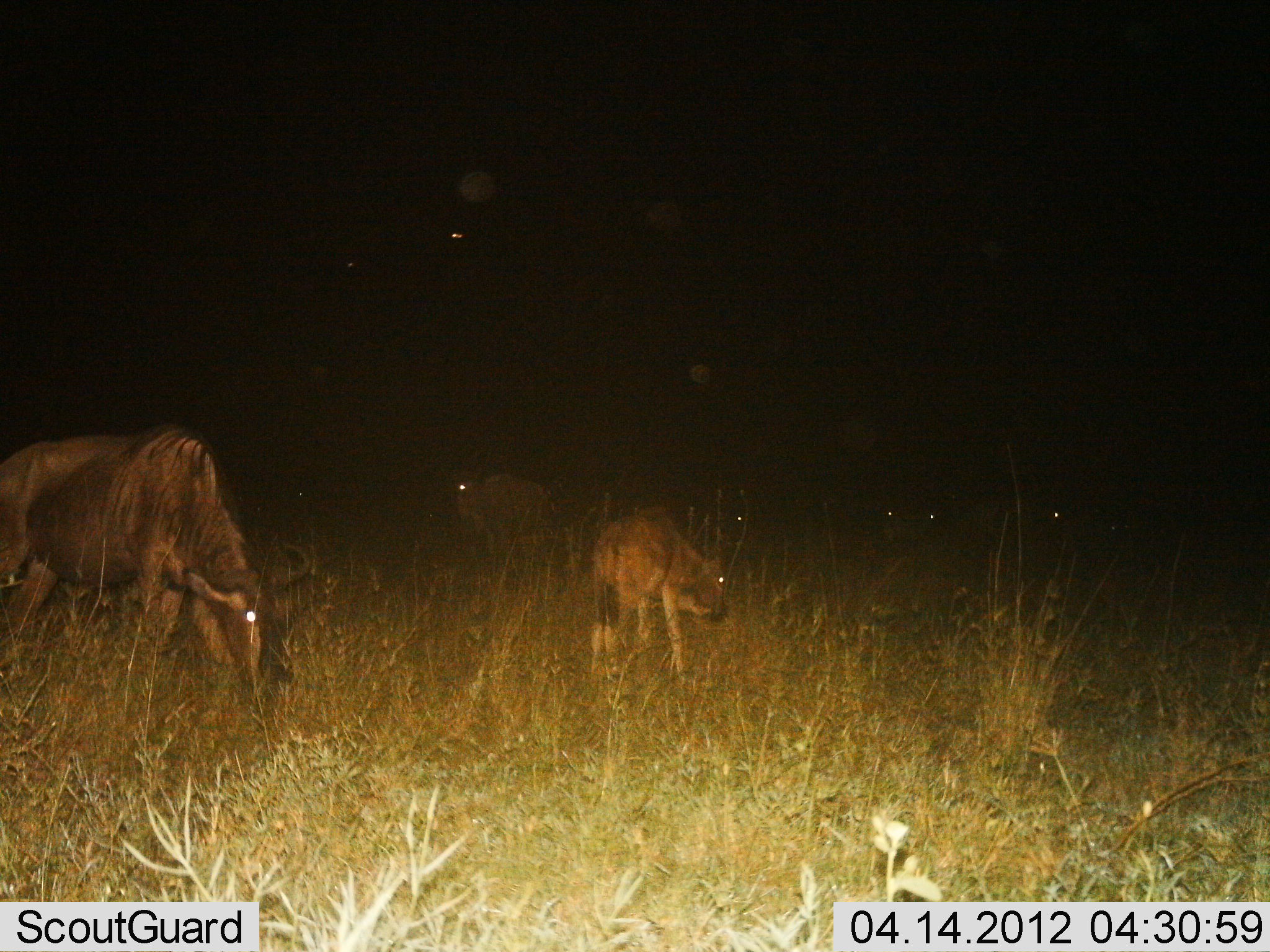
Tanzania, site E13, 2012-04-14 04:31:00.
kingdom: Animalia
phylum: Chordata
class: Mammalia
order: Artiodactyla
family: Bovidae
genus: Connochaetes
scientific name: Connochaetes taurinus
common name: blue wildebeest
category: wildebeest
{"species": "wildebeest (blue wildebeest) (Connochaetes taurinus)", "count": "4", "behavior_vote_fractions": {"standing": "57%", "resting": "4%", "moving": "13%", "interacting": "0%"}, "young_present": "70%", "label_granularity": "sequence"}